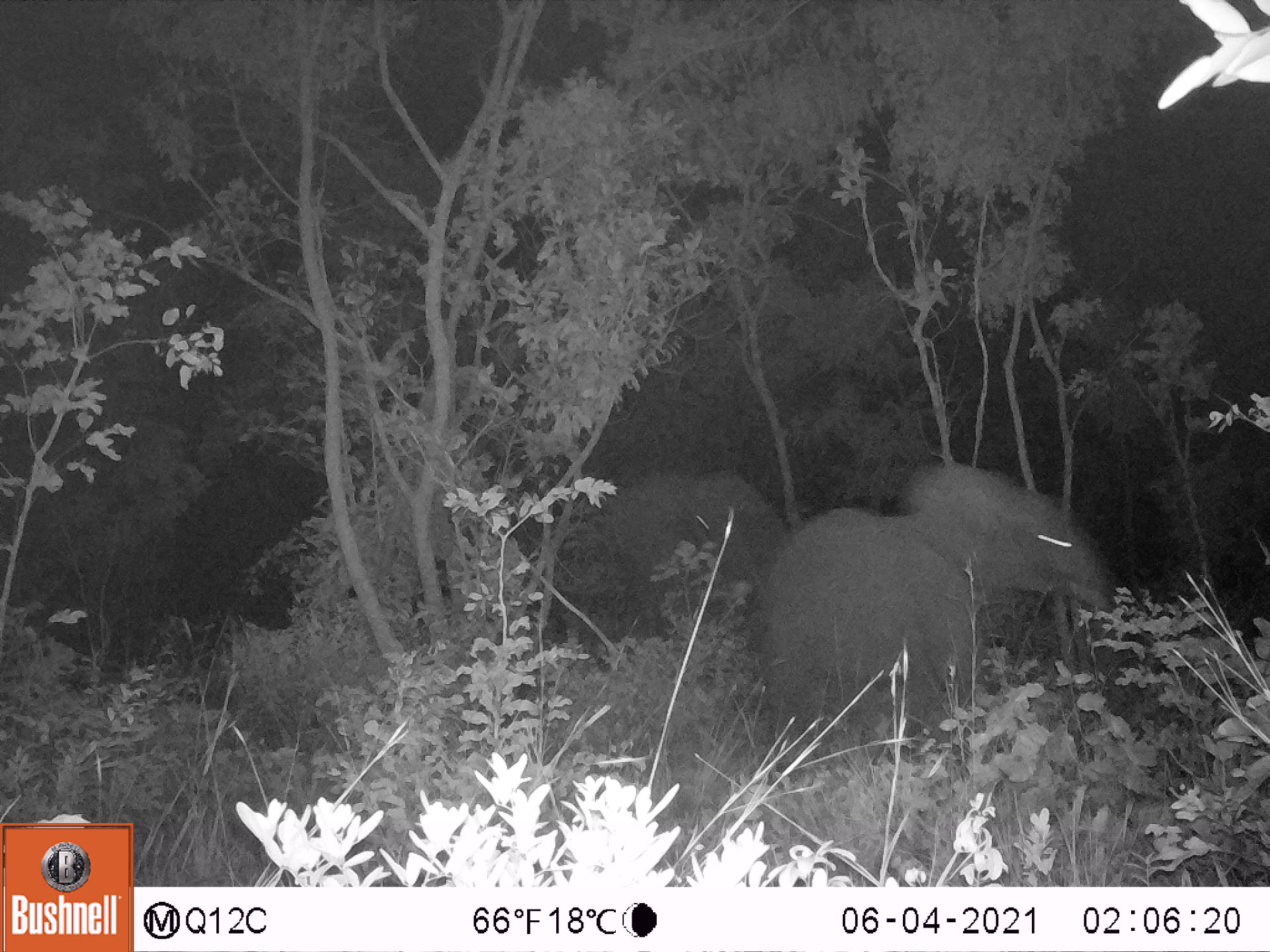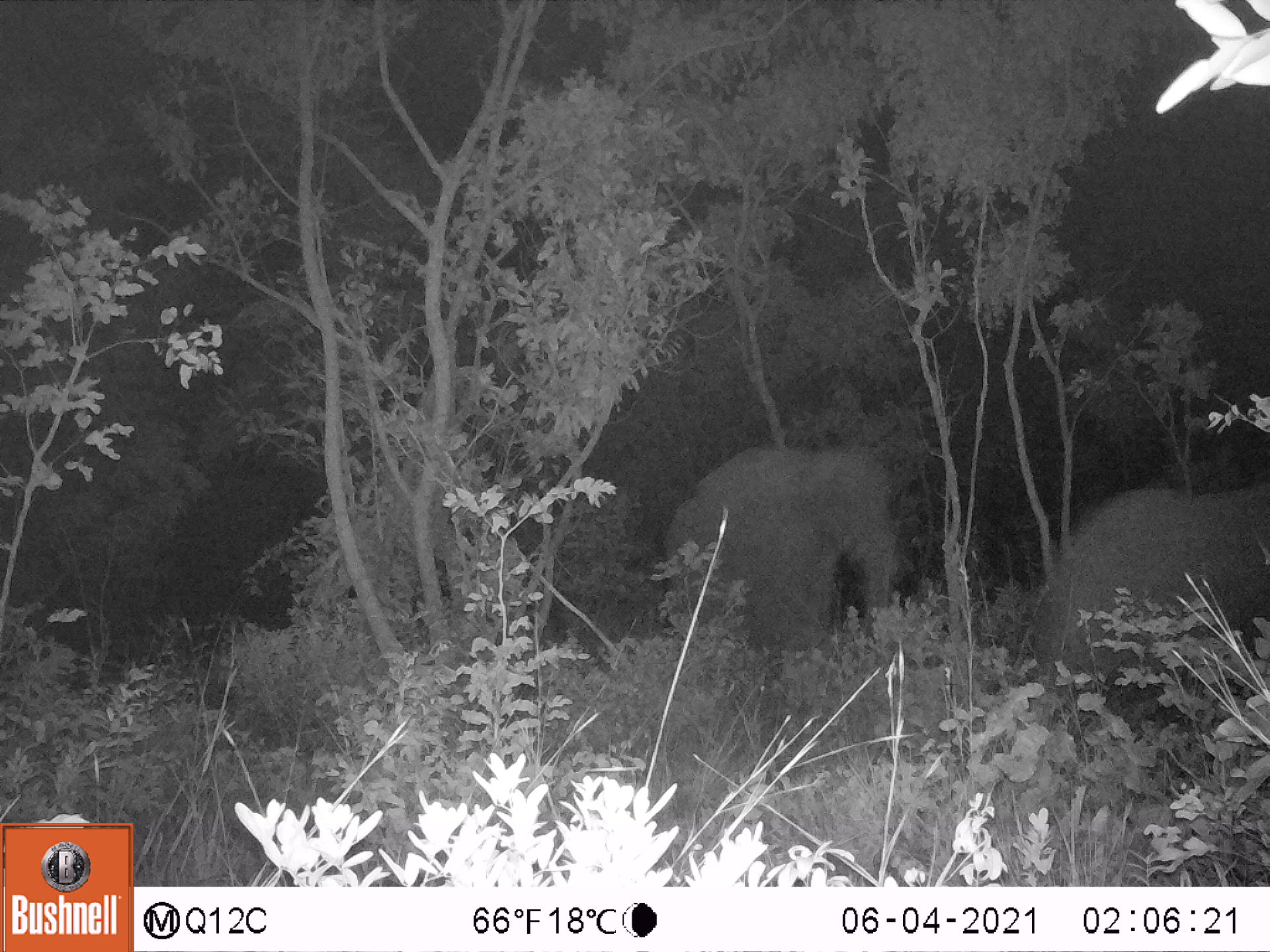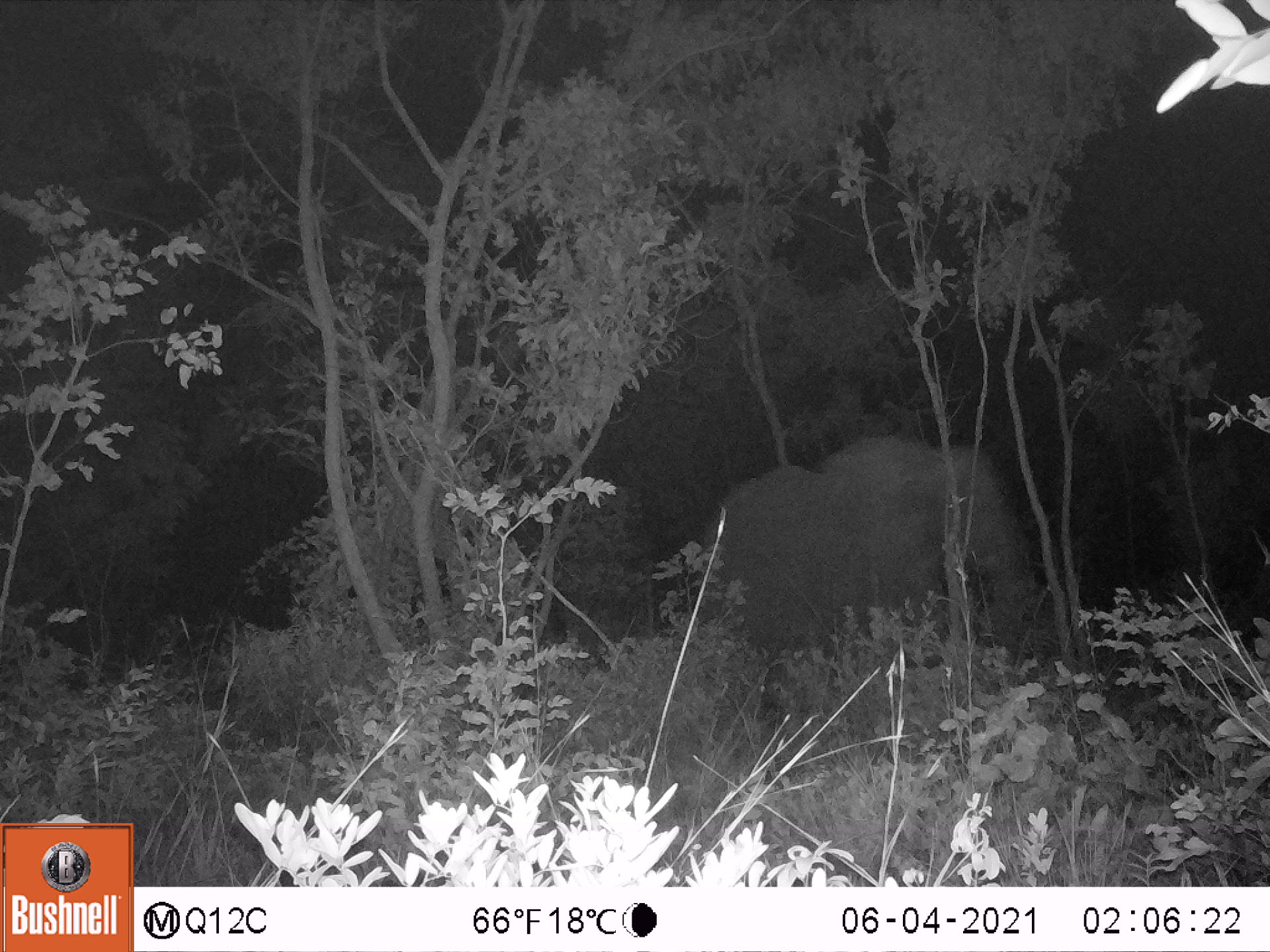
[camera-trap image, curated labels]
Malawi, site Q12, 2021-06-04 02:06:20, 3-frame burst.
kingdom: Animalia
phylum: Chordata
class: Mammalia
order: Proboscidea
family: Elephantidae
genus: Loxodonta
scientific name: Loxodonta africana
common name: african savanna elephant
African savanna elephant (Loxodonta africana), count 2.